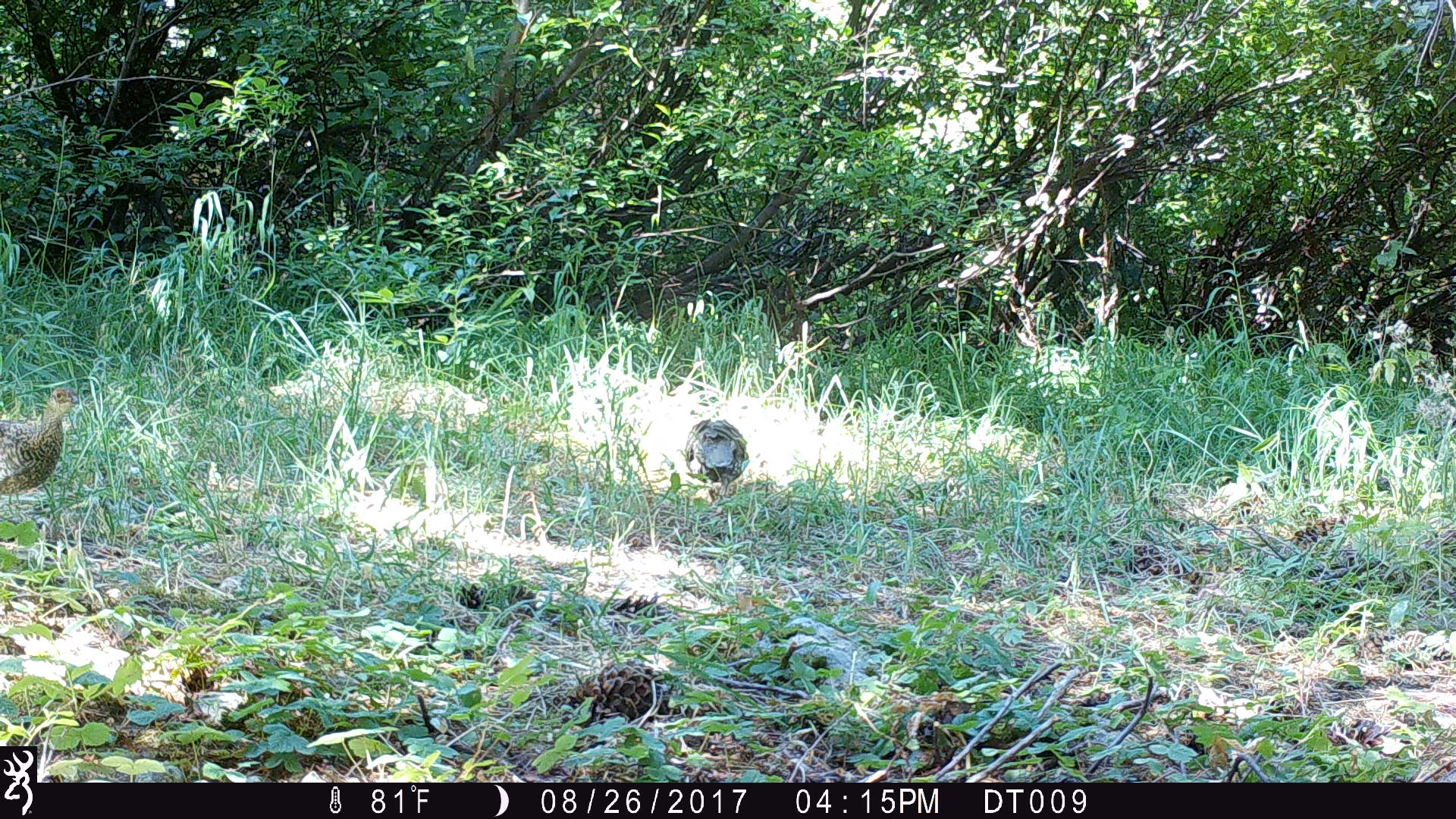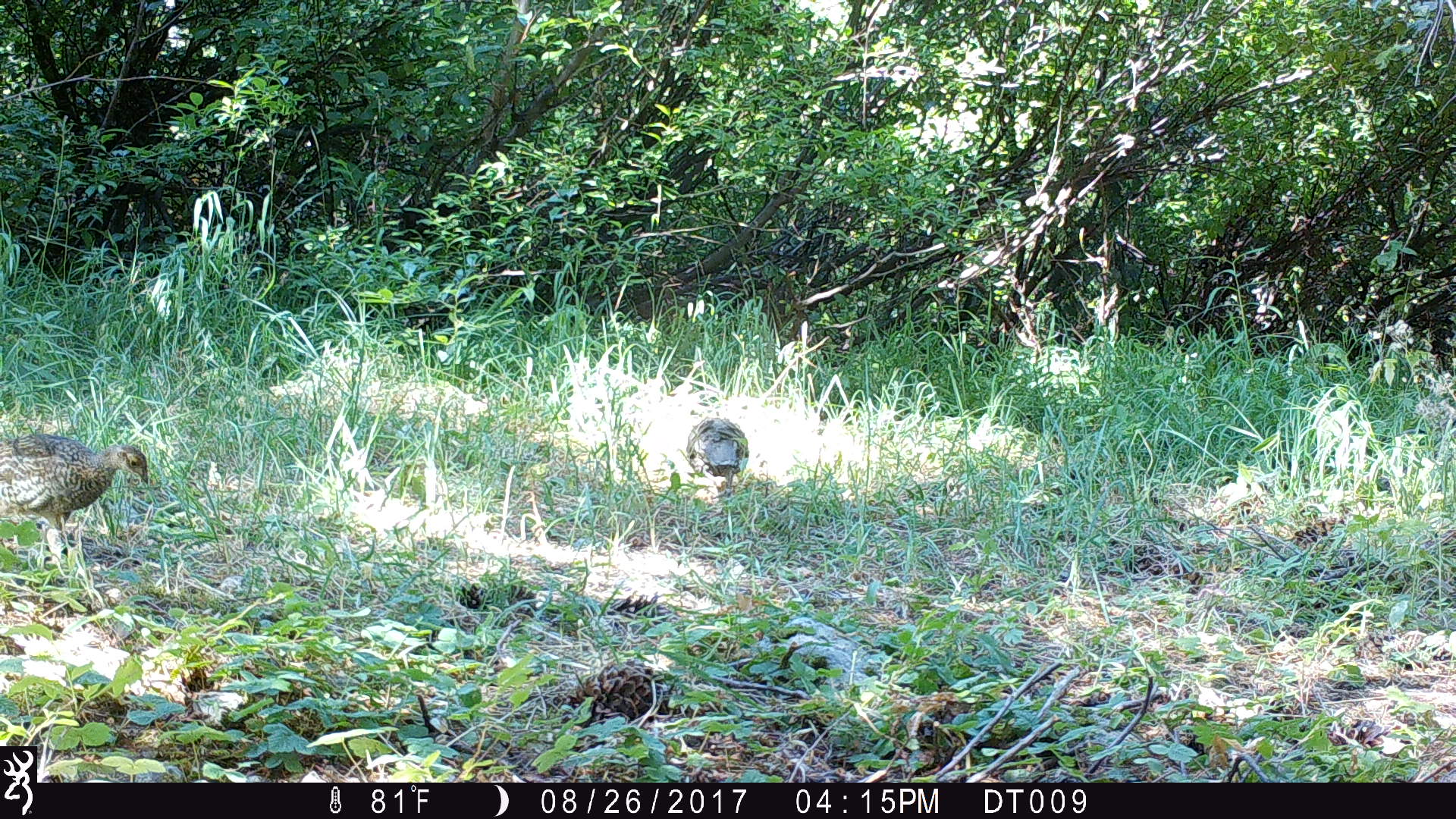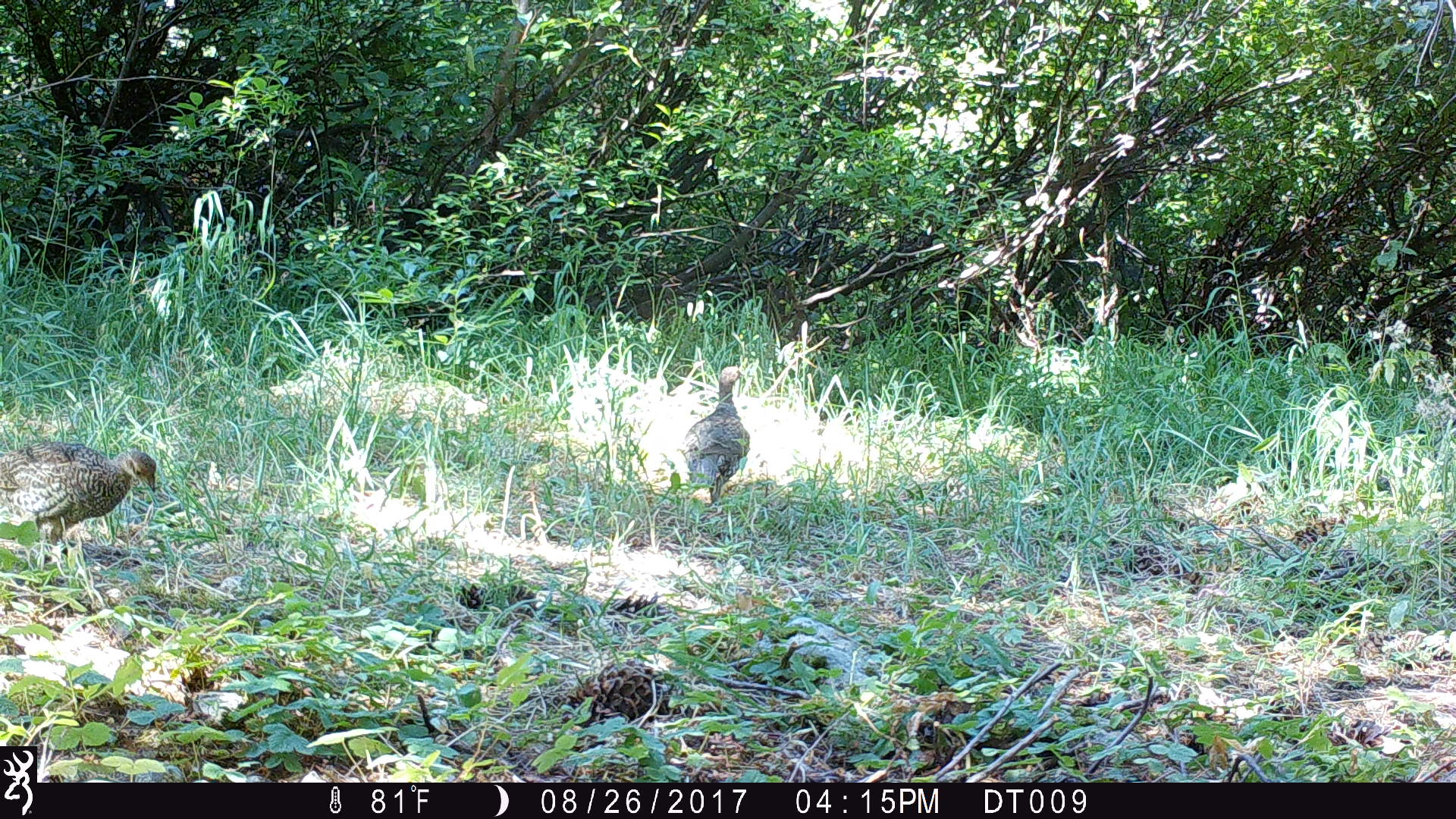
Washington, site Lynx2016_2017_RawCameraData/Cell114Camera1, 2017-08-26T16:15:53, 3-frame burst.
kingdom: Animalia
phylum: Chordata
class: Aves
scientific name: Aves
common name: birds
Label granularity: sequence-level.